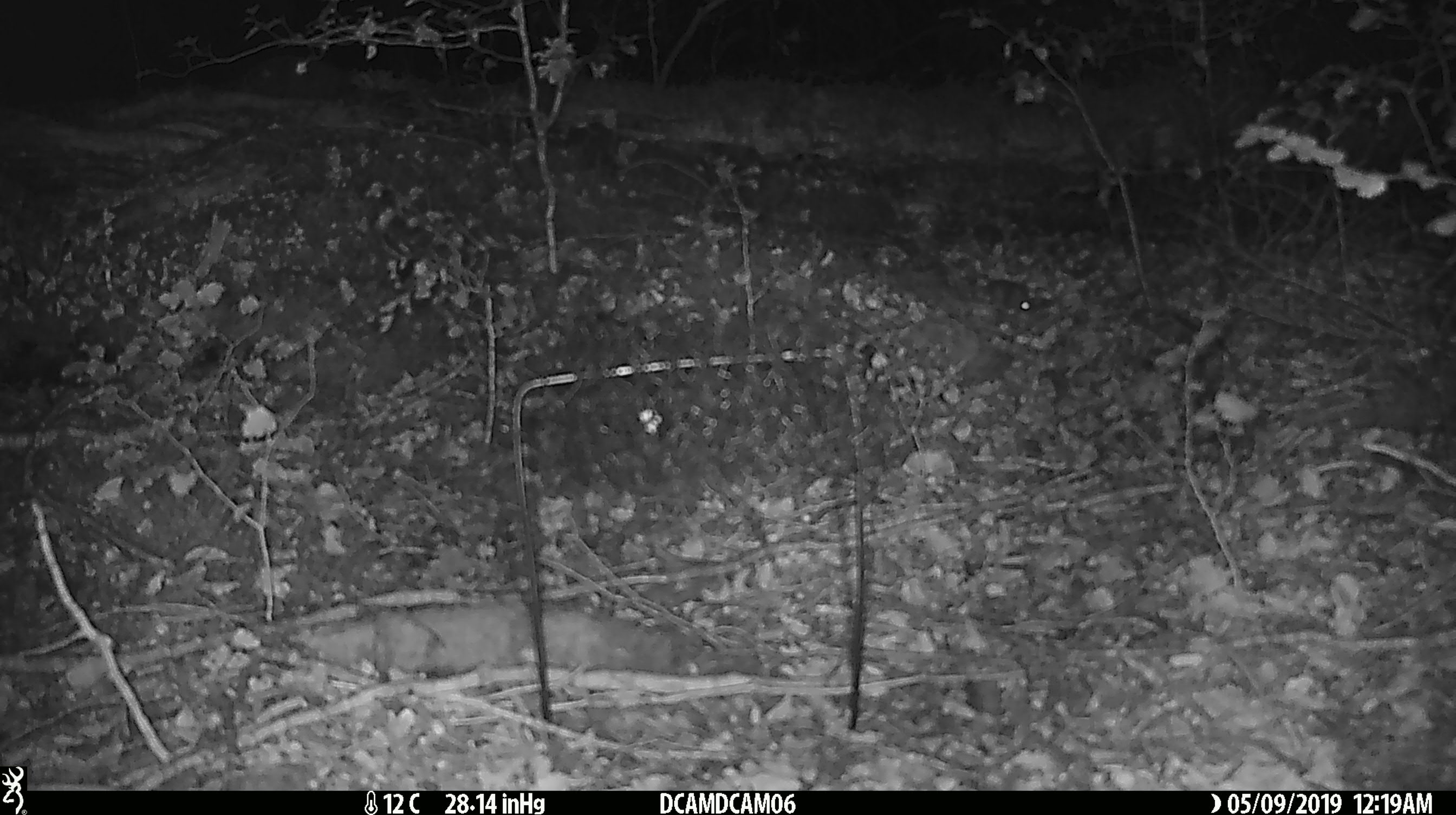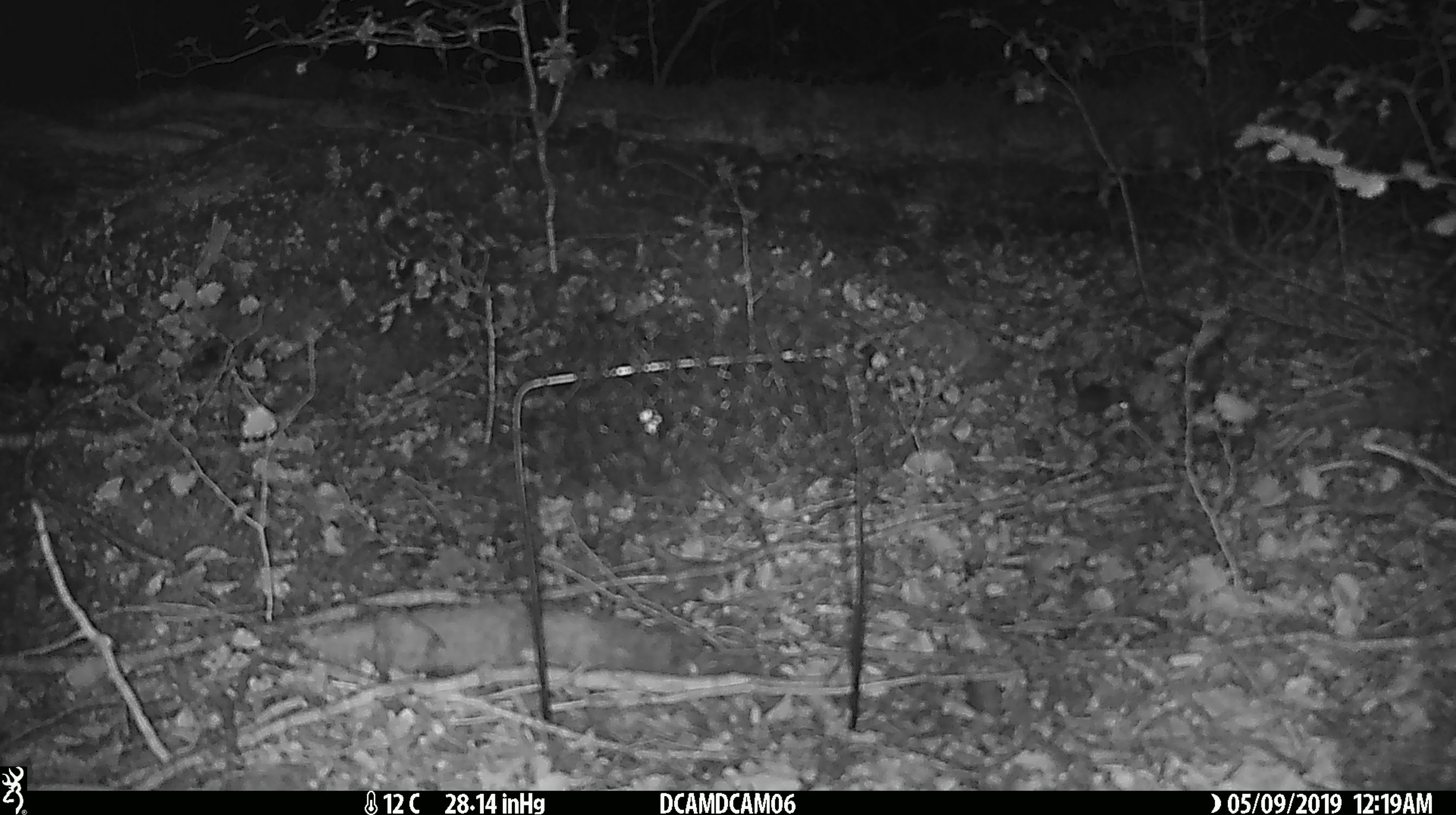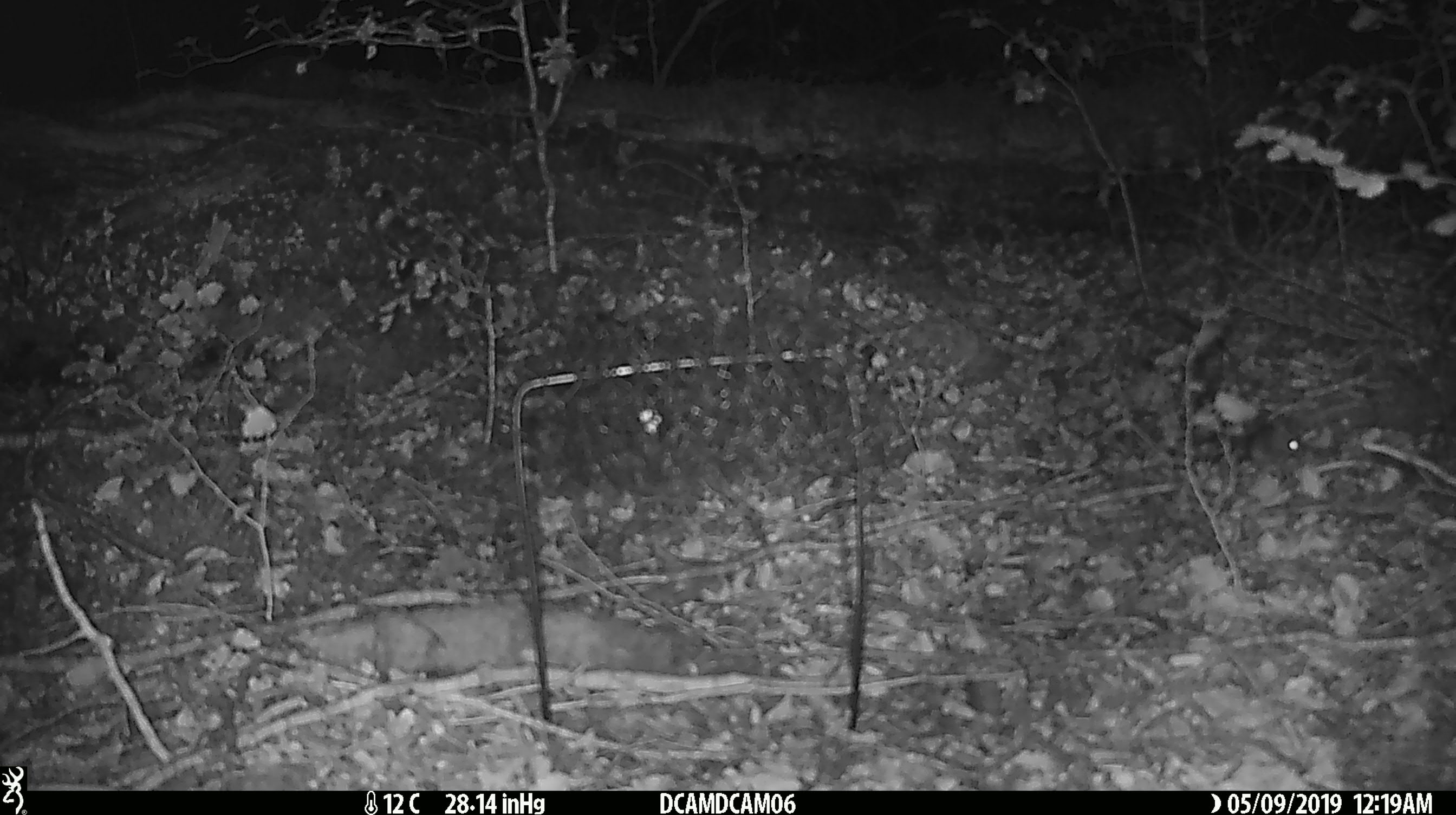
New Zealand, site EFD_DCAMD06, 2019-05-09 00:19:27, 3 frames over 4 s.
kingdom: Animalia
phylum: Chordata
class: Mammalia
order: Rodentia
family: Muridae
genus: Mus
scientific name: Mus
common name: mouse